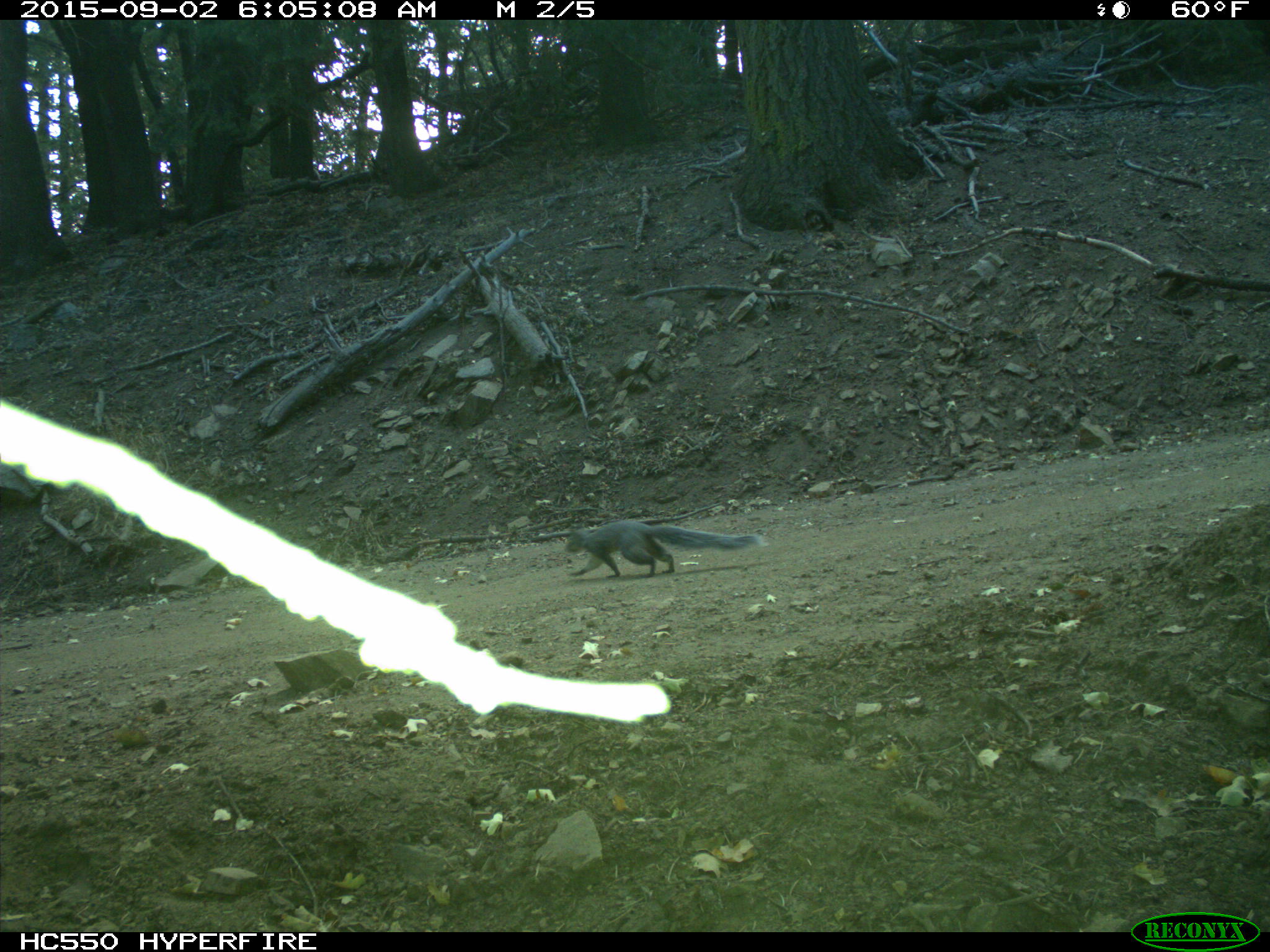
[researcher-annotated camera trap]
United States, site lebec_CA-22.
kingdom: Animalia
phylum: Chordata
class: Mammalia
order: Rodentia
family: Sciuridae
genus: Sciurus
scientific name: Sciurus carolinensis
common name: eastern gray squirrel